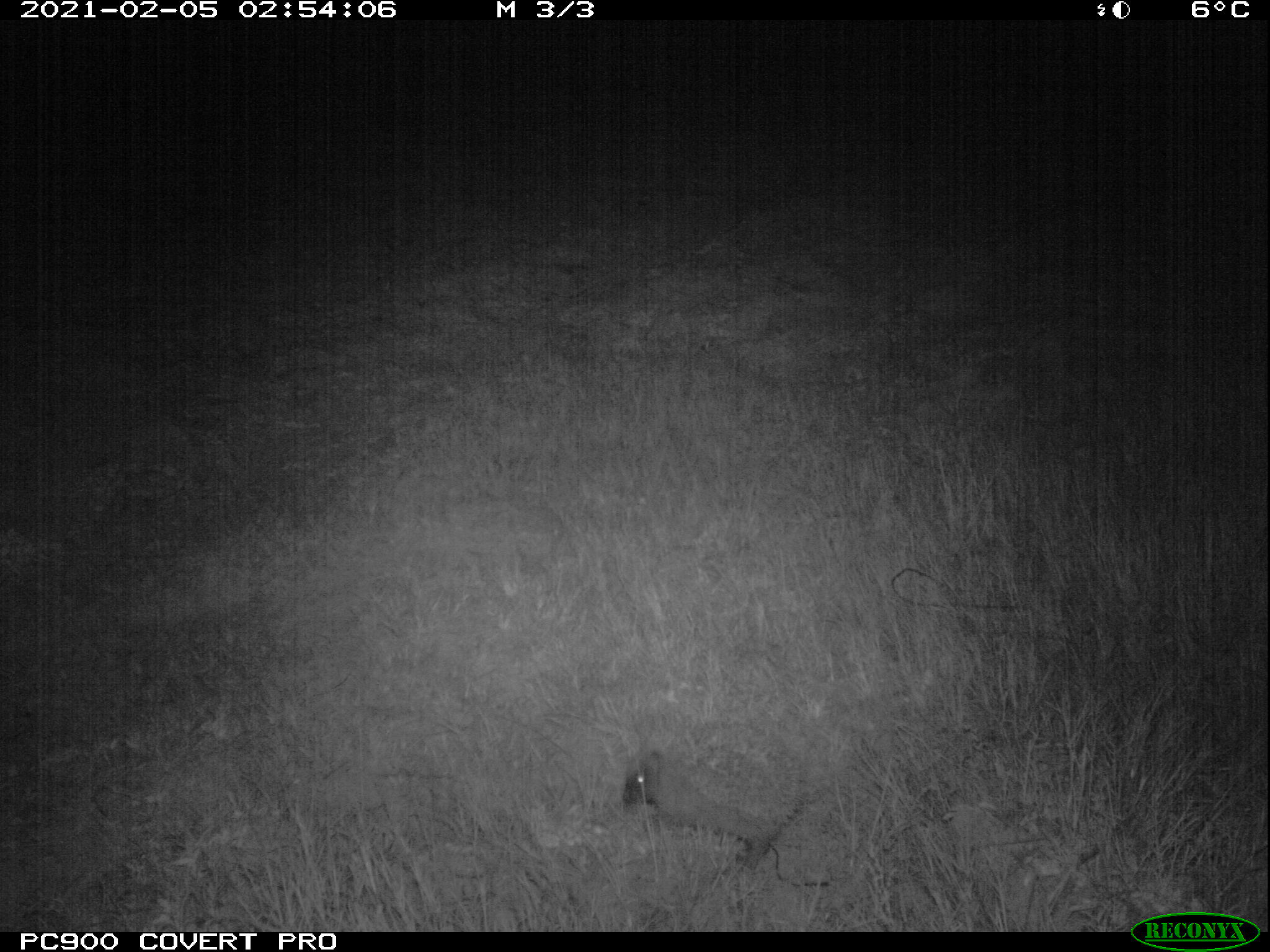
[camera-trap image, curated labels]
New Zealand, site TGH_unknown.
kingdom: Animalia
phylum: Chordata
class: Mammalia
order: Eulipotyphla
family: Erinaceidae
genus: Erinaceus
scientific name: Erinaceus europaeus europaeus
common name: european hedgehog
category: hedgehog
Hedgehog (european hedgehog) (Erinaceus europaeus europaeus).